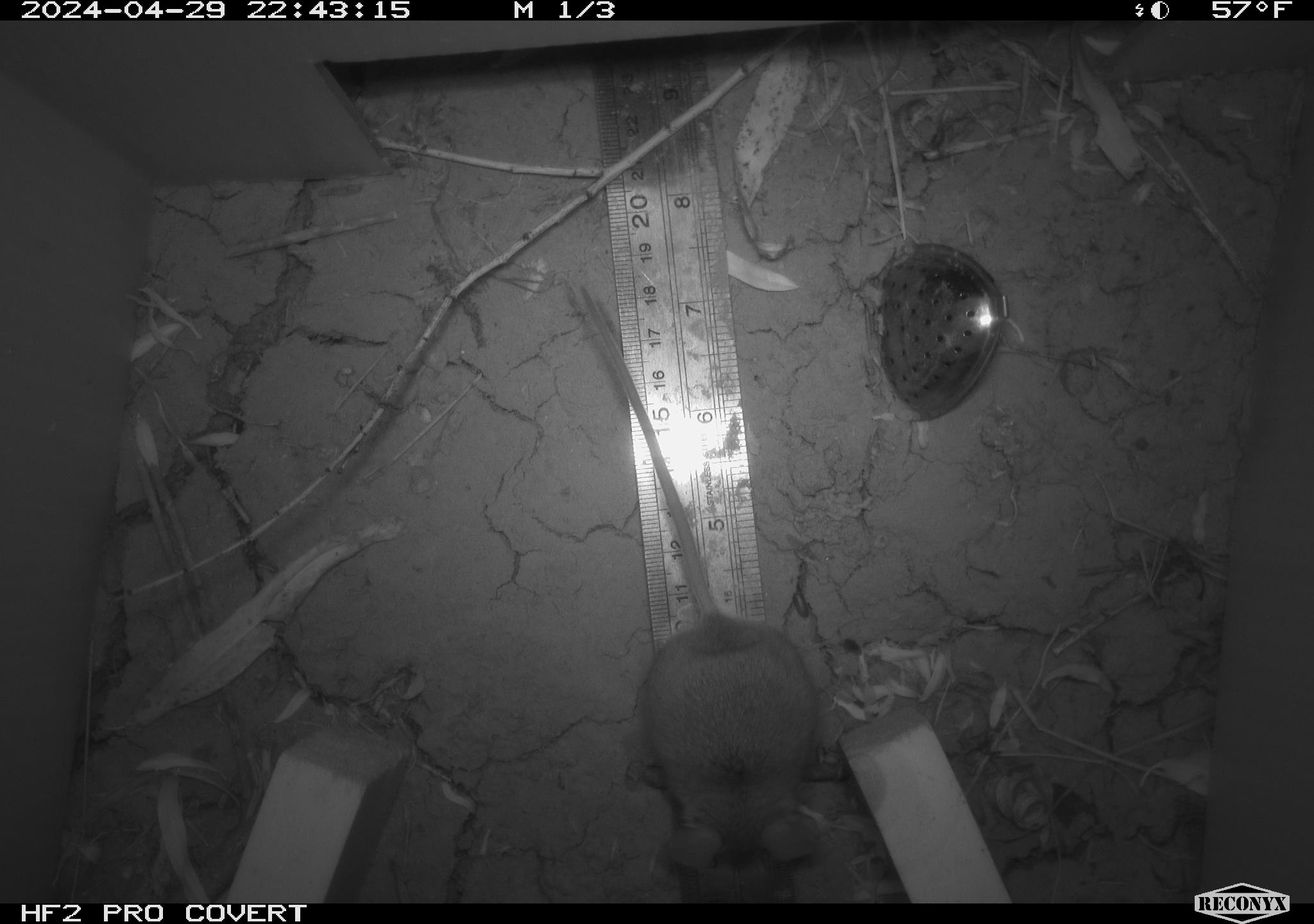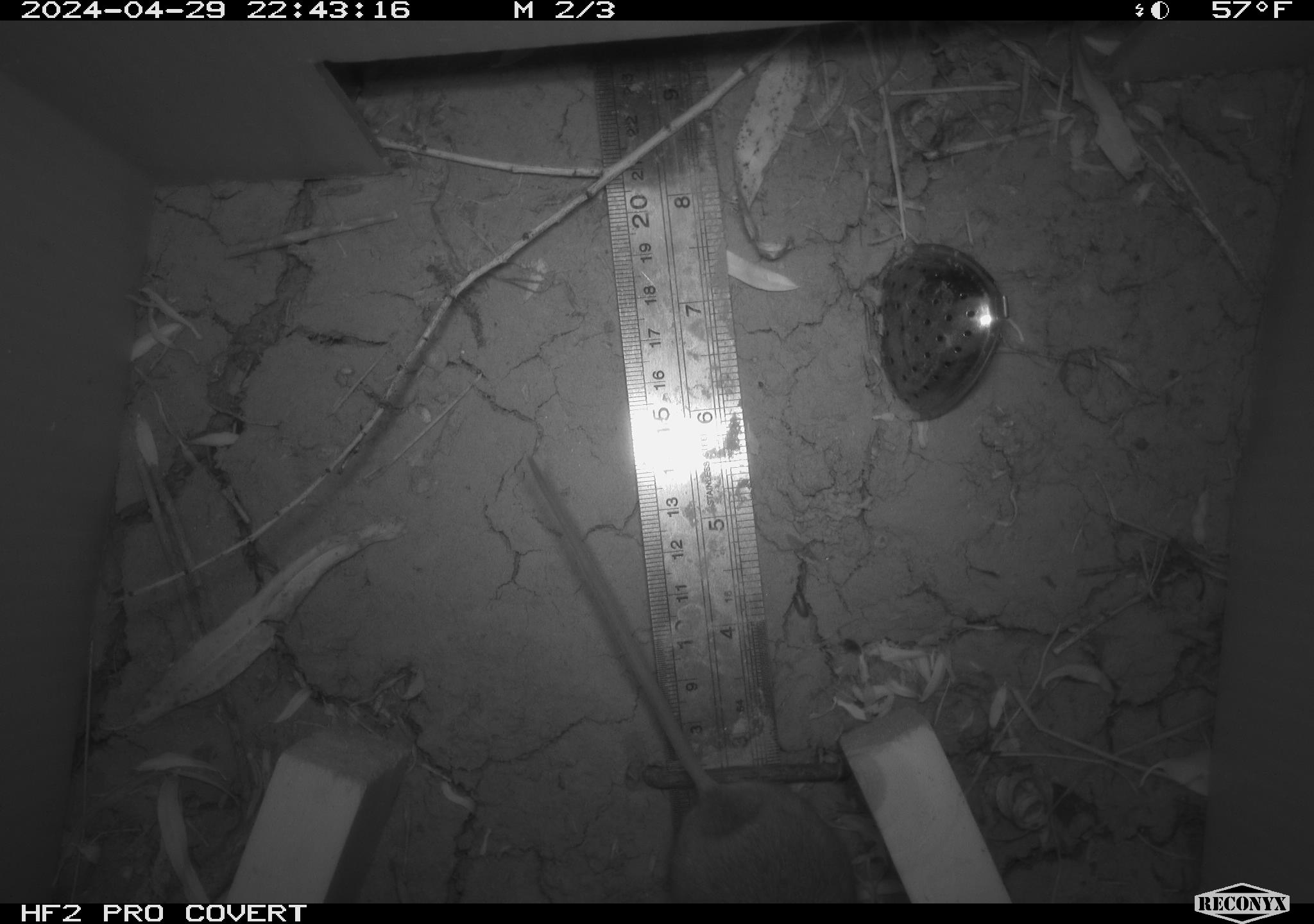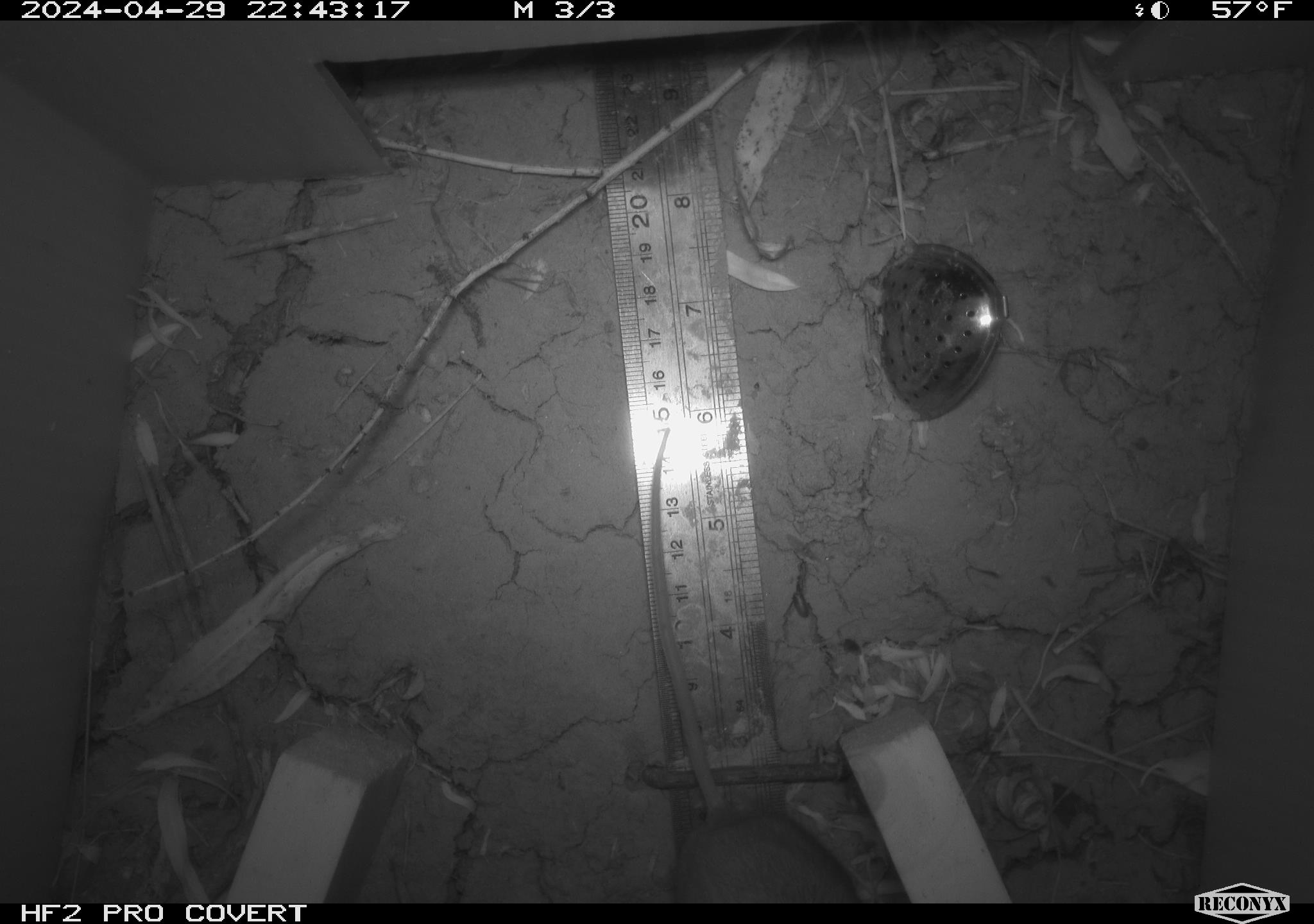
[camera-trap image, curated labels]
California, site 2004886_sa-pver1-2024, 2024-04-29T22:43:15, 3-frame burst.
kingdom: Animalia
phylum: Chordata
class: Mammalia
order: Rodentia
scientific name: Rodentia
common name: mouse species